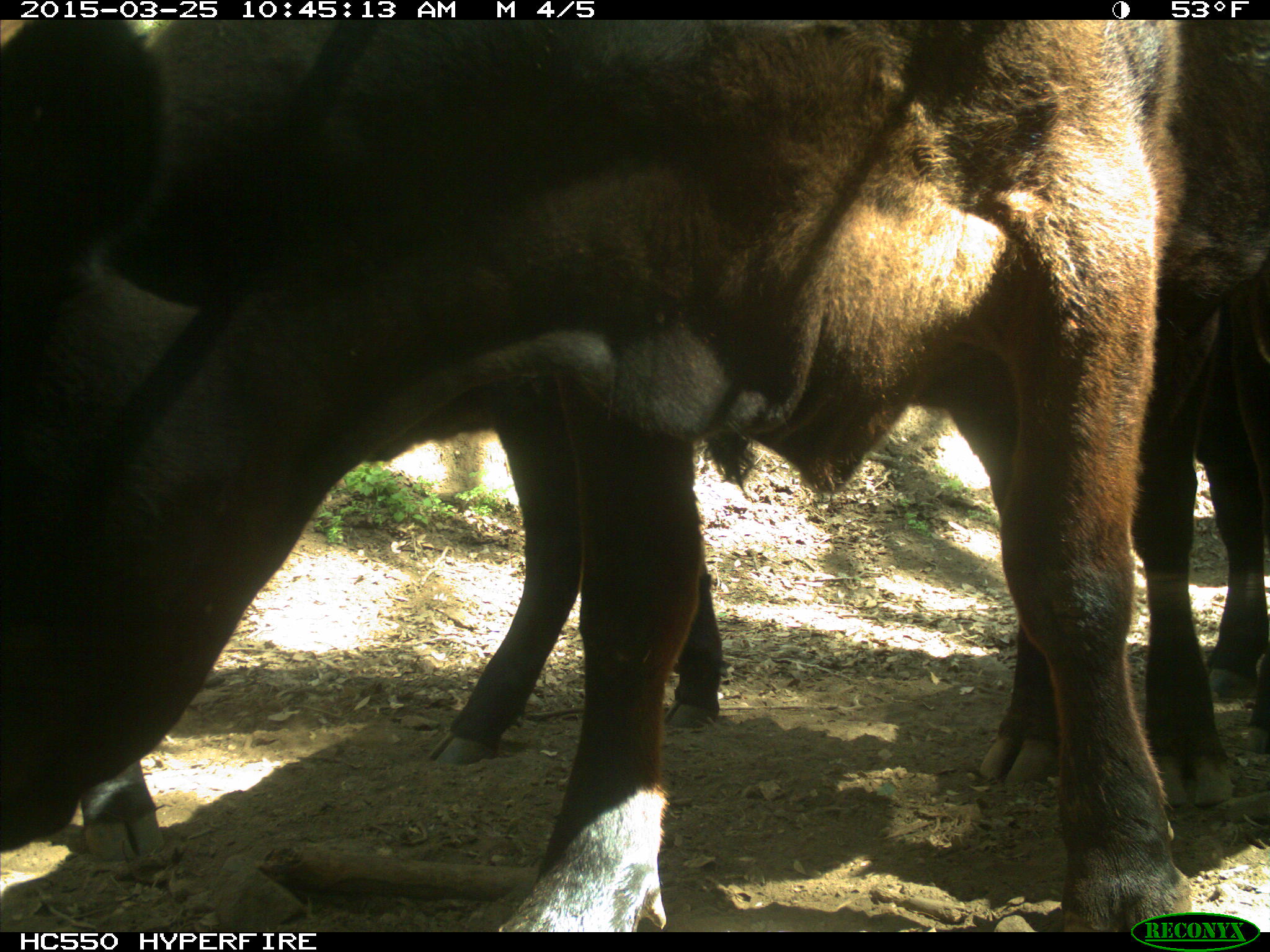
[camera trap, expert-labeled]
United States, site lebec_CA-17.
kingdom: Animalia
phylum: Chordata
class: Mammalia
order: Artiodactyla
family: Bovidae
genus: Bos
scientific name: Bos taurus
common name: domestic cow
Bos taurus (domestic cow).